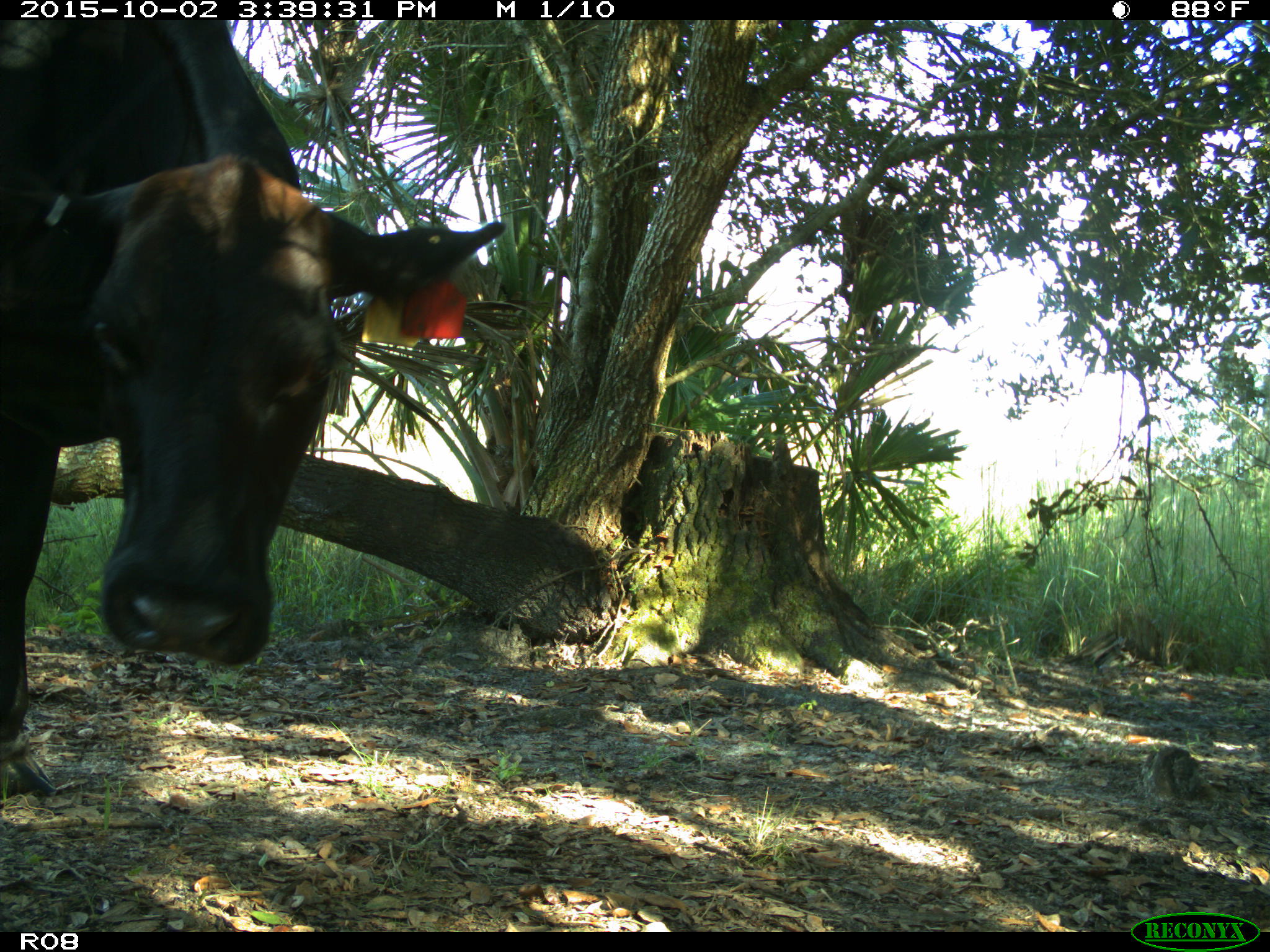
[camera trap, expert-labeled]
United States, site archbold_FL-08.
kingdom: Animalia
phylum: Chordata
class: Mammalia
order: Artiodactyla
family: Bovidae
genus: Bos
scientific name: Bos taurus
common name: domestic cow